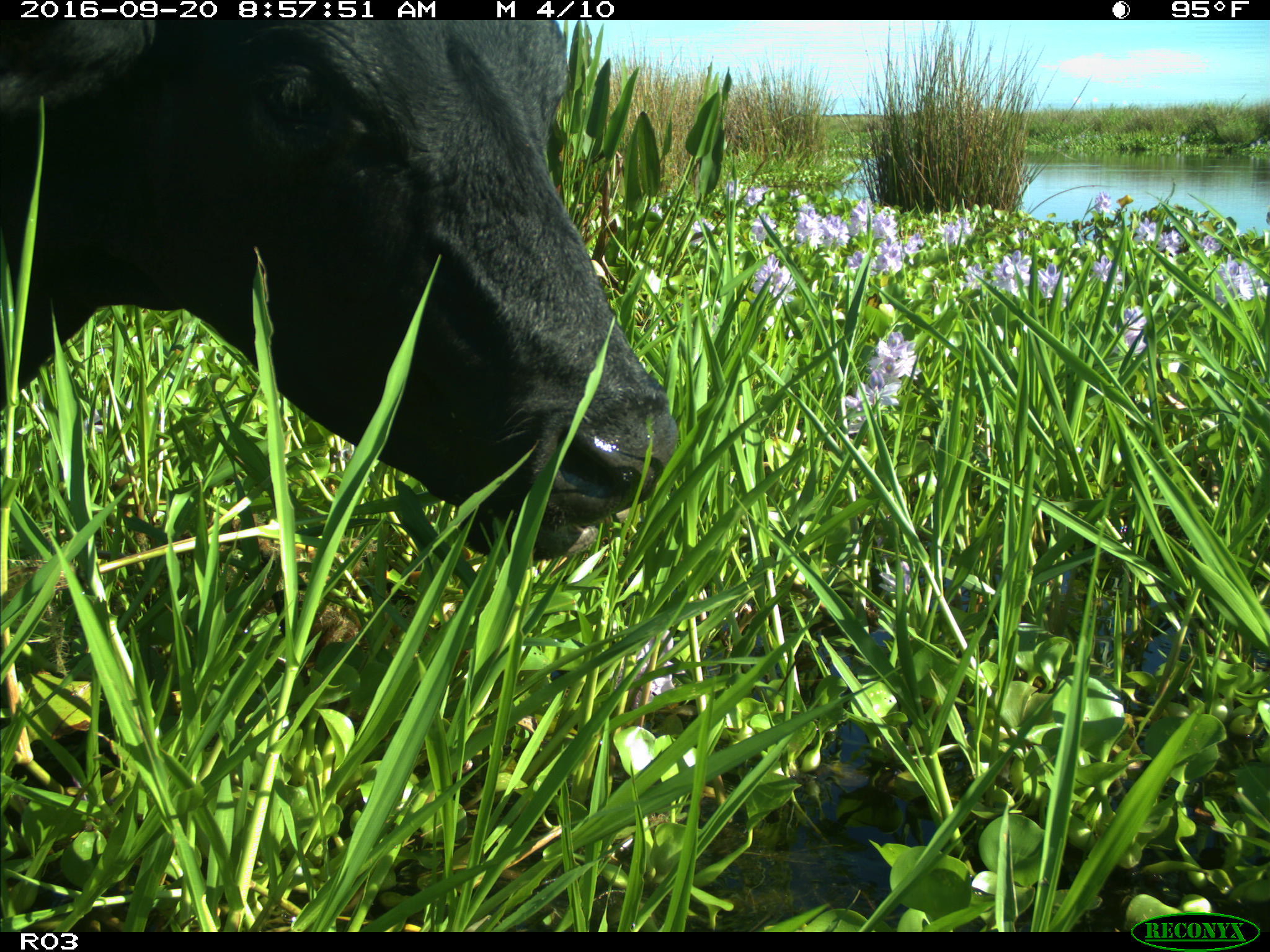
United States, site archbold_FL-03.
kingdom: Animalia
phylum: Chordata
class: Mammalia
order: Artiodactyla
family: Bovidae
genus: Bos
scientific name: Bos taurus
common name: domestic cow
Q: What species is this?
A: Bos taurus (domestic cow).